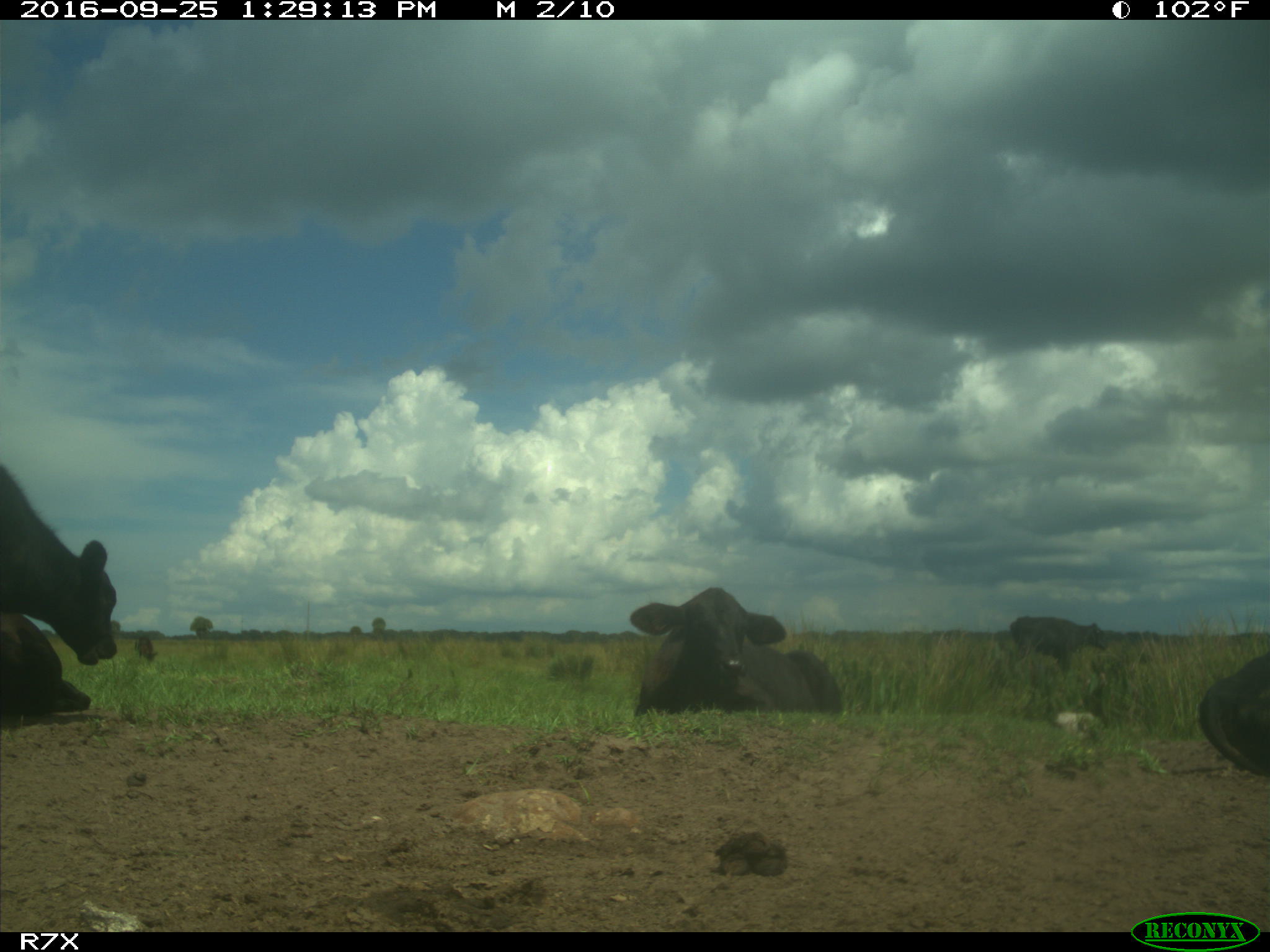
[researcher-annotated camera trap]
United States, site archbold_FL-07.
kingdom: Animalia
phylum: Chordata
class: Mammalia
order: Artiodactyla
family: Bovidae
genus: Bos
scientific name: Bos taurus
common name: domestic cow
Bos taurus (domestic cow).